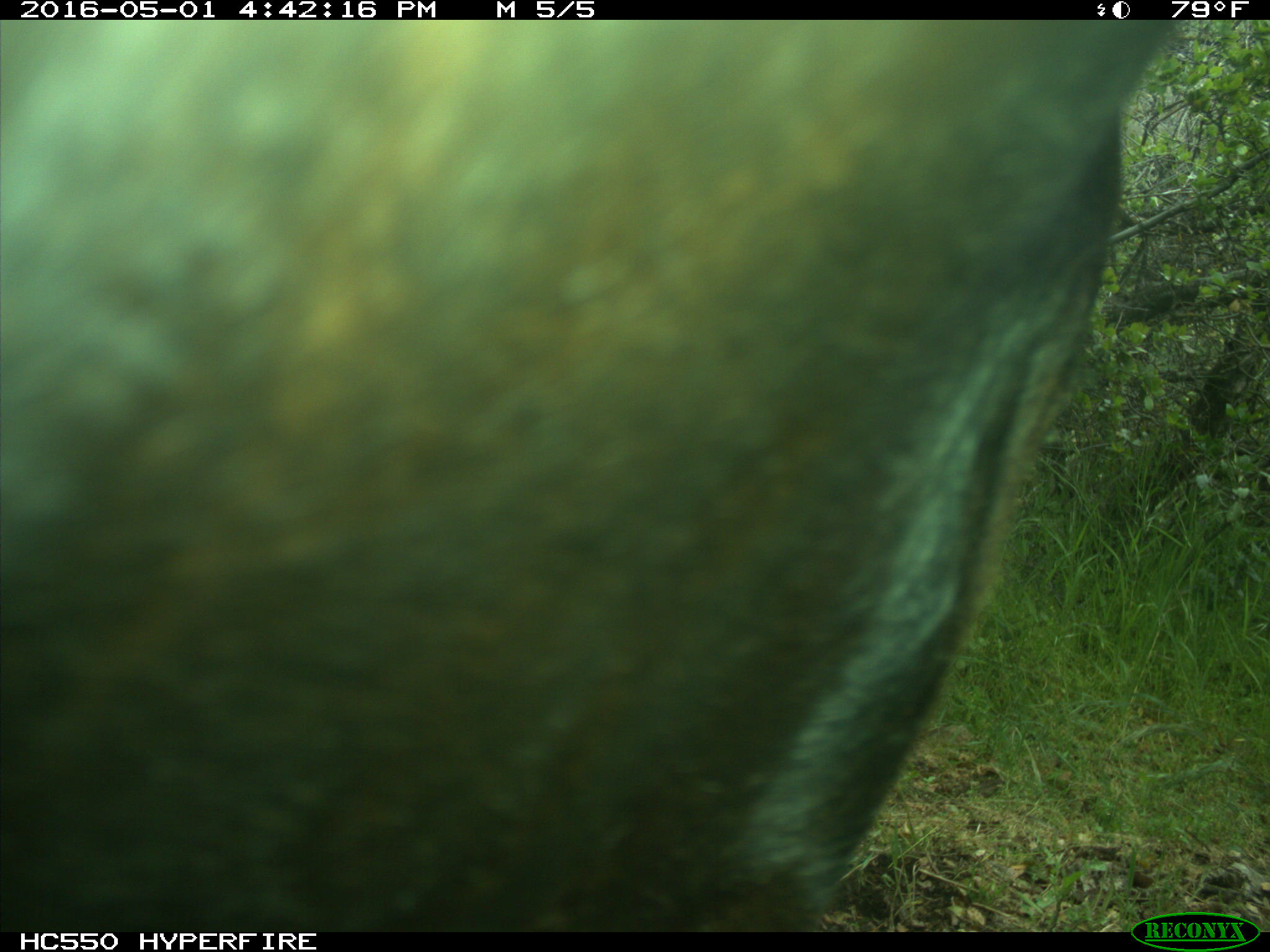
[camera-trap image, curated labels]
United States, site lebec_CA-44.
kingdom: Animalia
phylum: Chordata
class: Mammalia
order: Artiodactyla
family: Bovidae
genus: Bos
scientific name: Bos taurus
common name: domestic cow